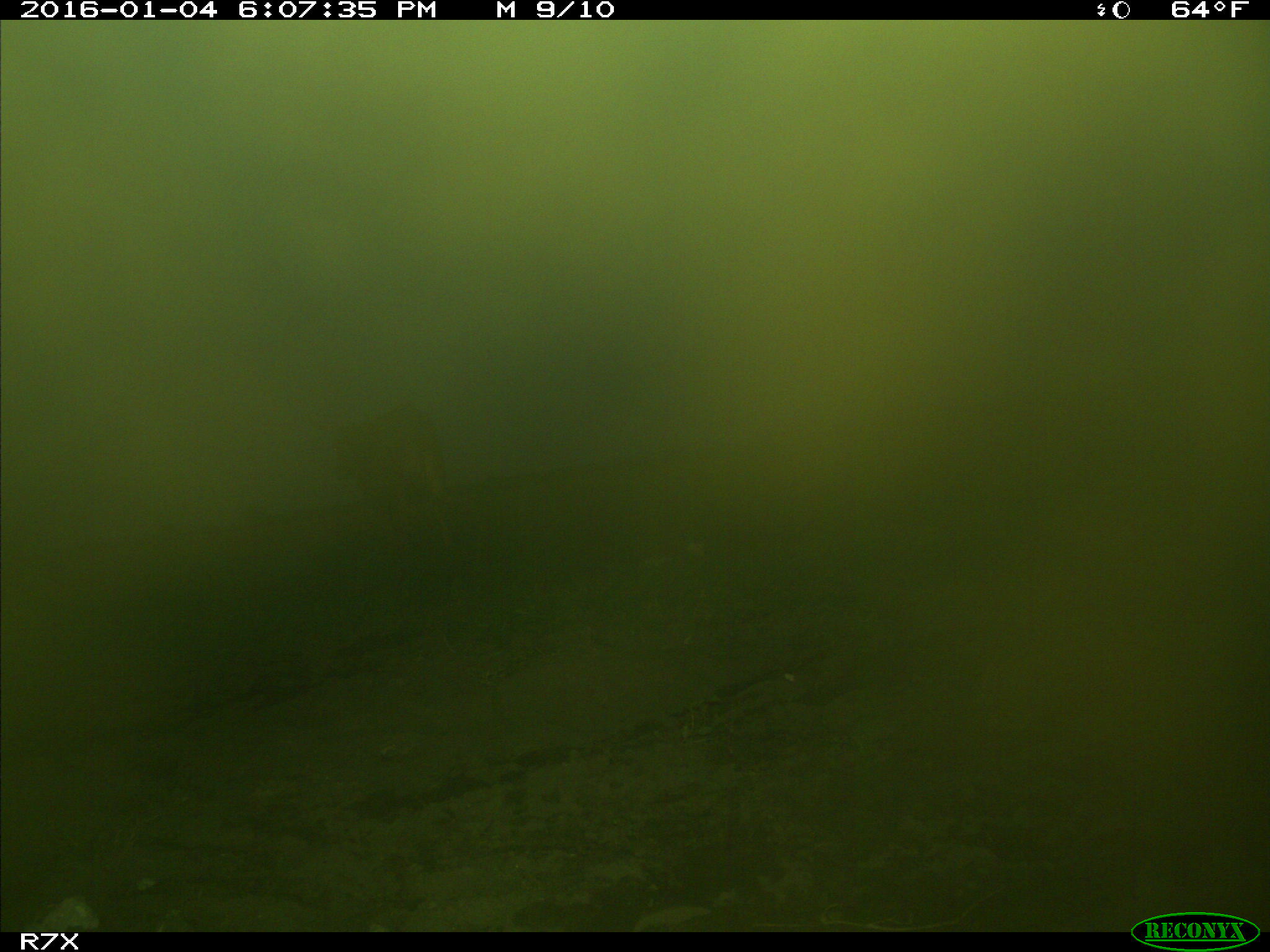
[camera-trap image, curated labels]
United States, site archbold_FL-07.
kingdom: Animalia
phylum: Chordata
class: Mammalia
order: Artiodactyla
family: Bovidae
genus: Bos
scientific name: Bos taurus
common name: domestic cow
Bos taurus (domestic cow).